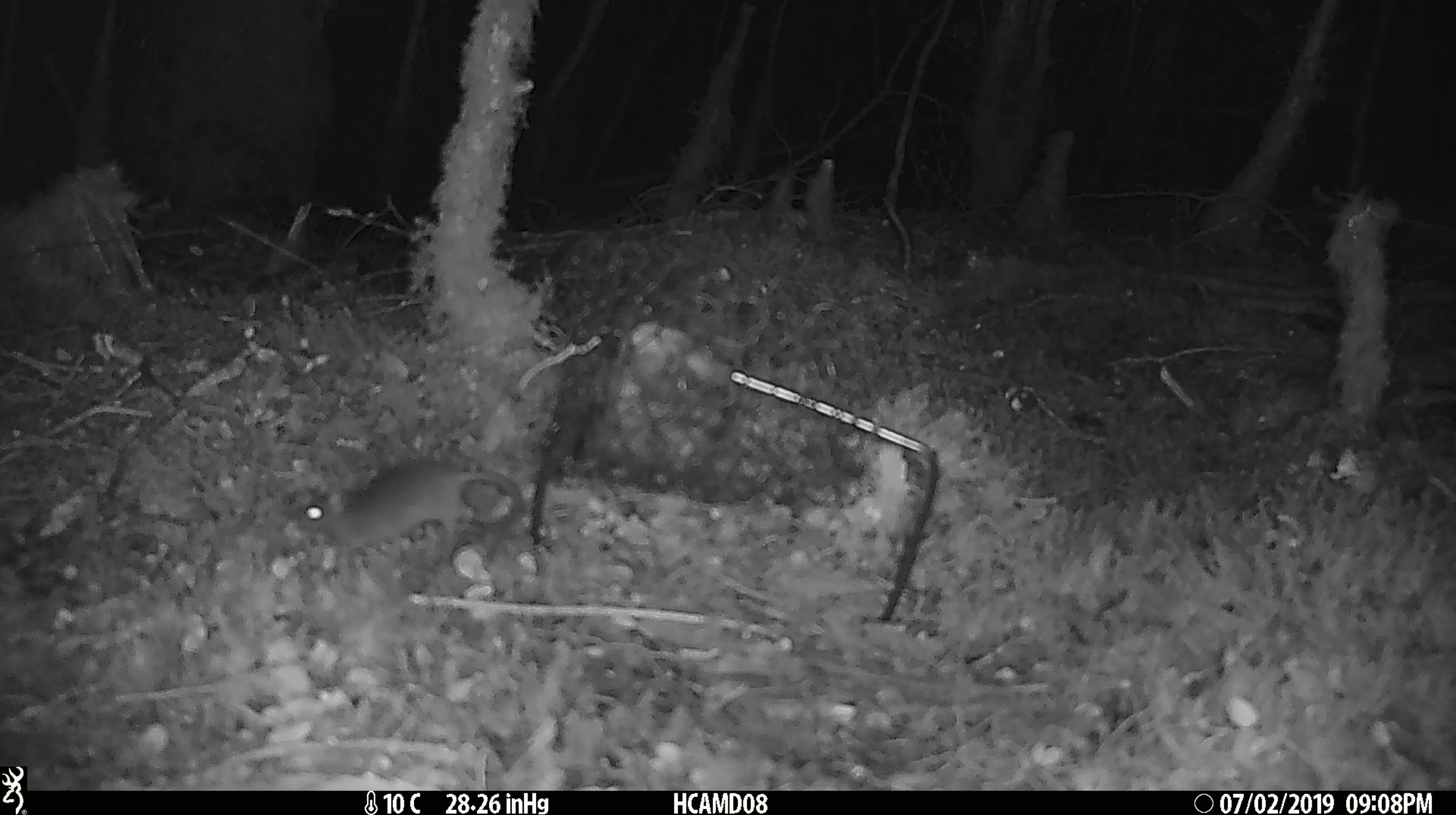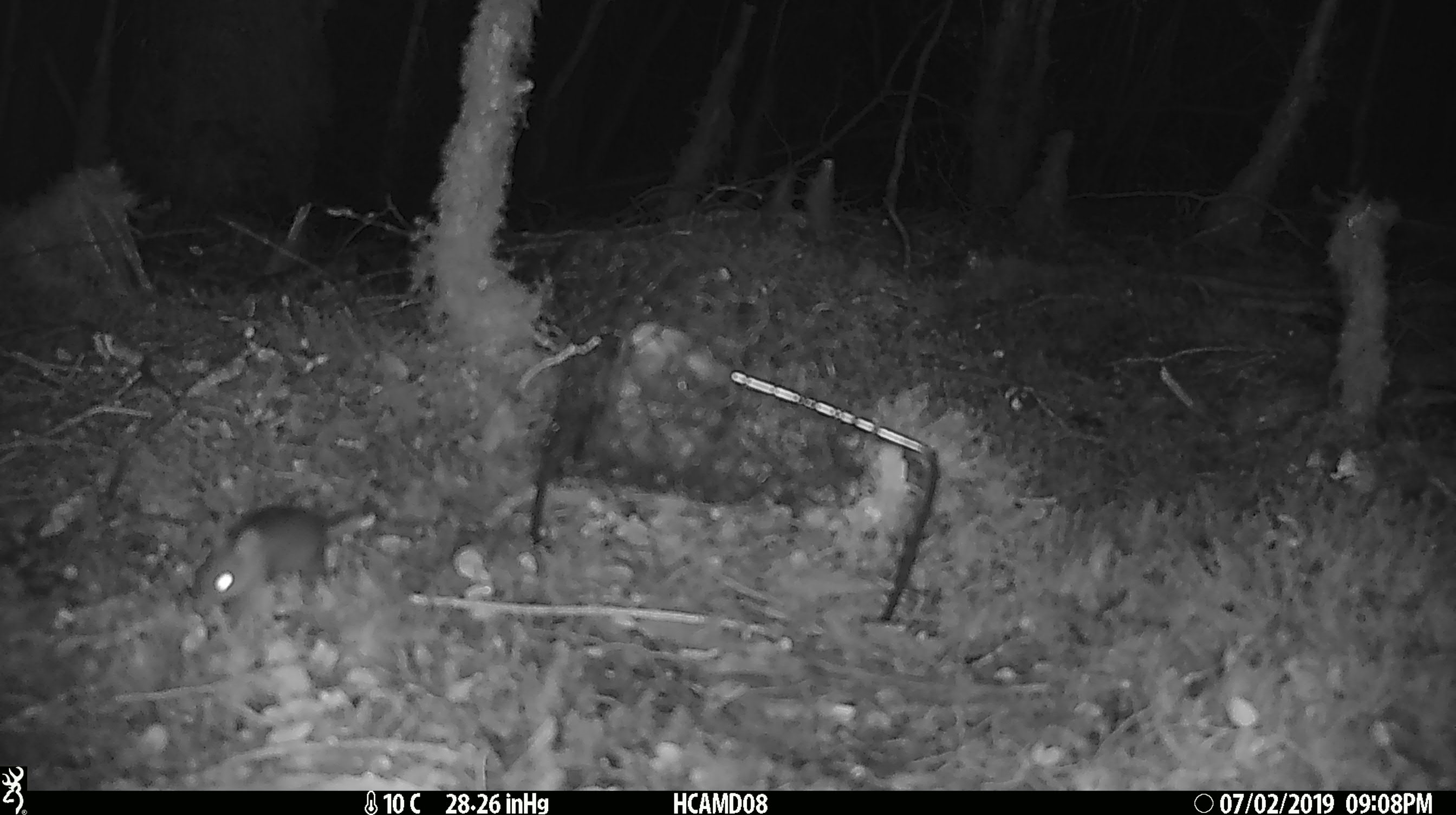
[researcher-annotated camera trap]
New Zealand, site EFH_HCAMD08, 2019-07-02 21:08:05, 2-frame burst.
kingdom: Animalia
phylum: Chordata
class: Mammalia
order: Rodentia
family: Muridae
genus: Mus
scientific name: Mus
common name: mouse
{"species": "mouse (Mus)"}